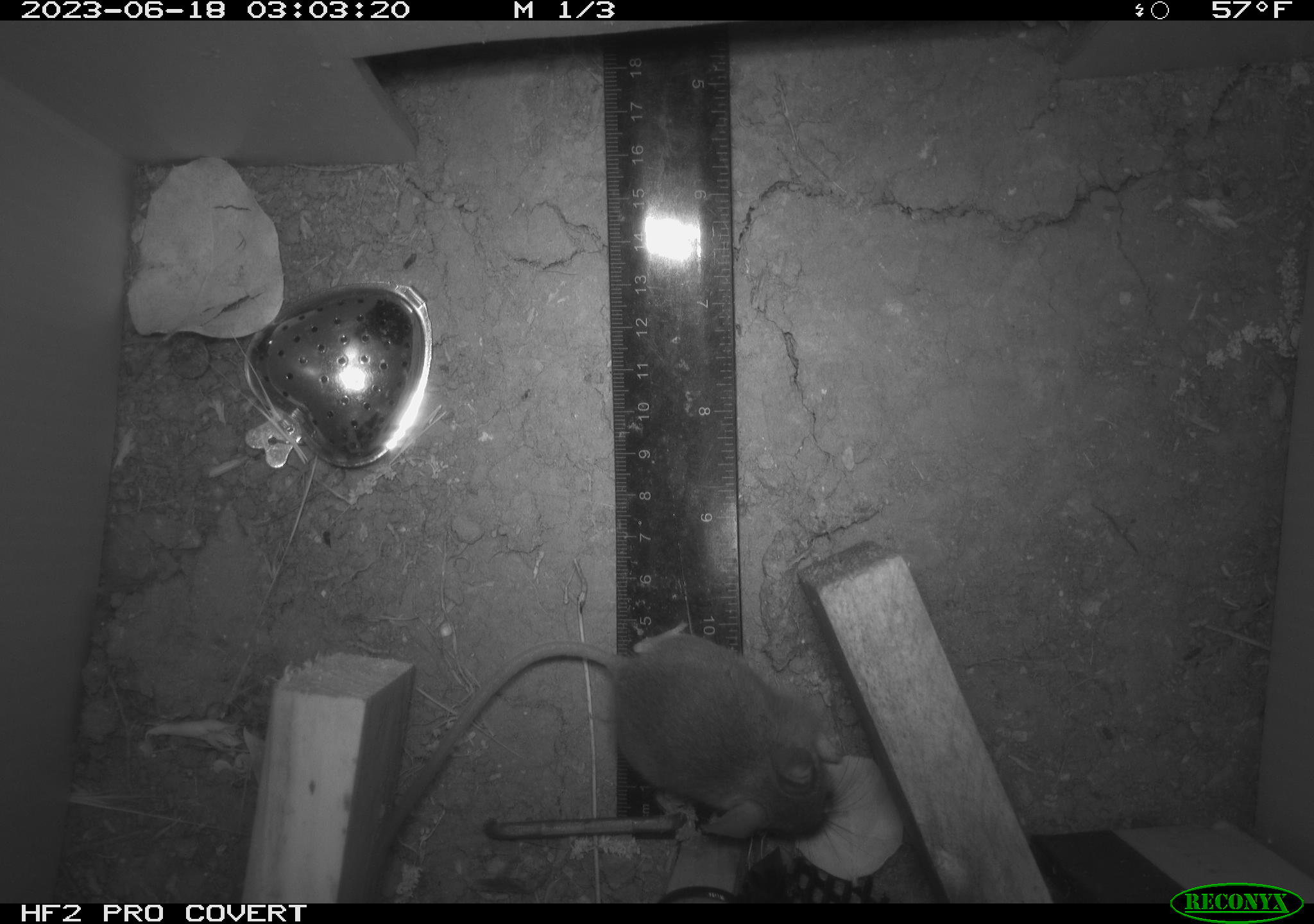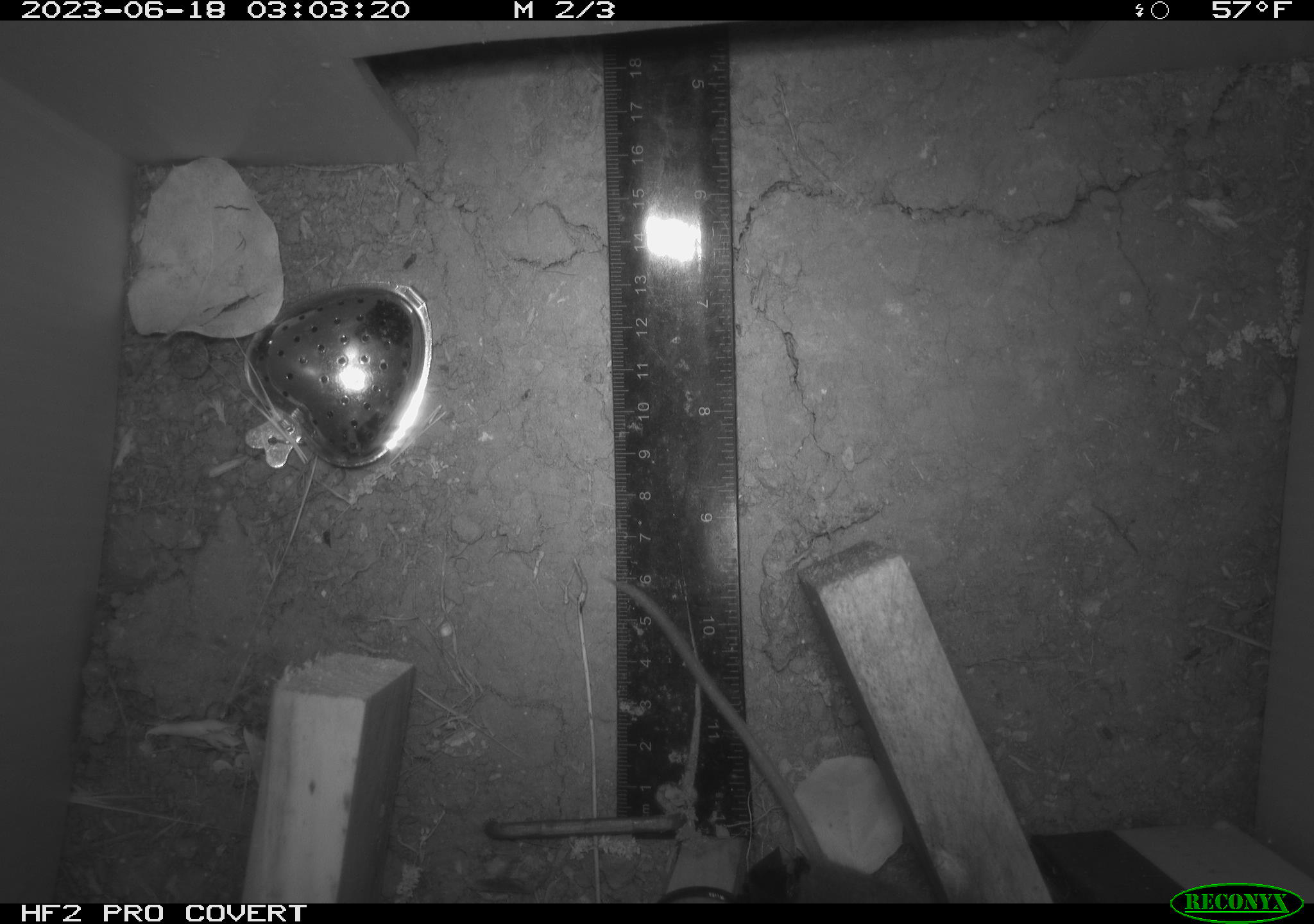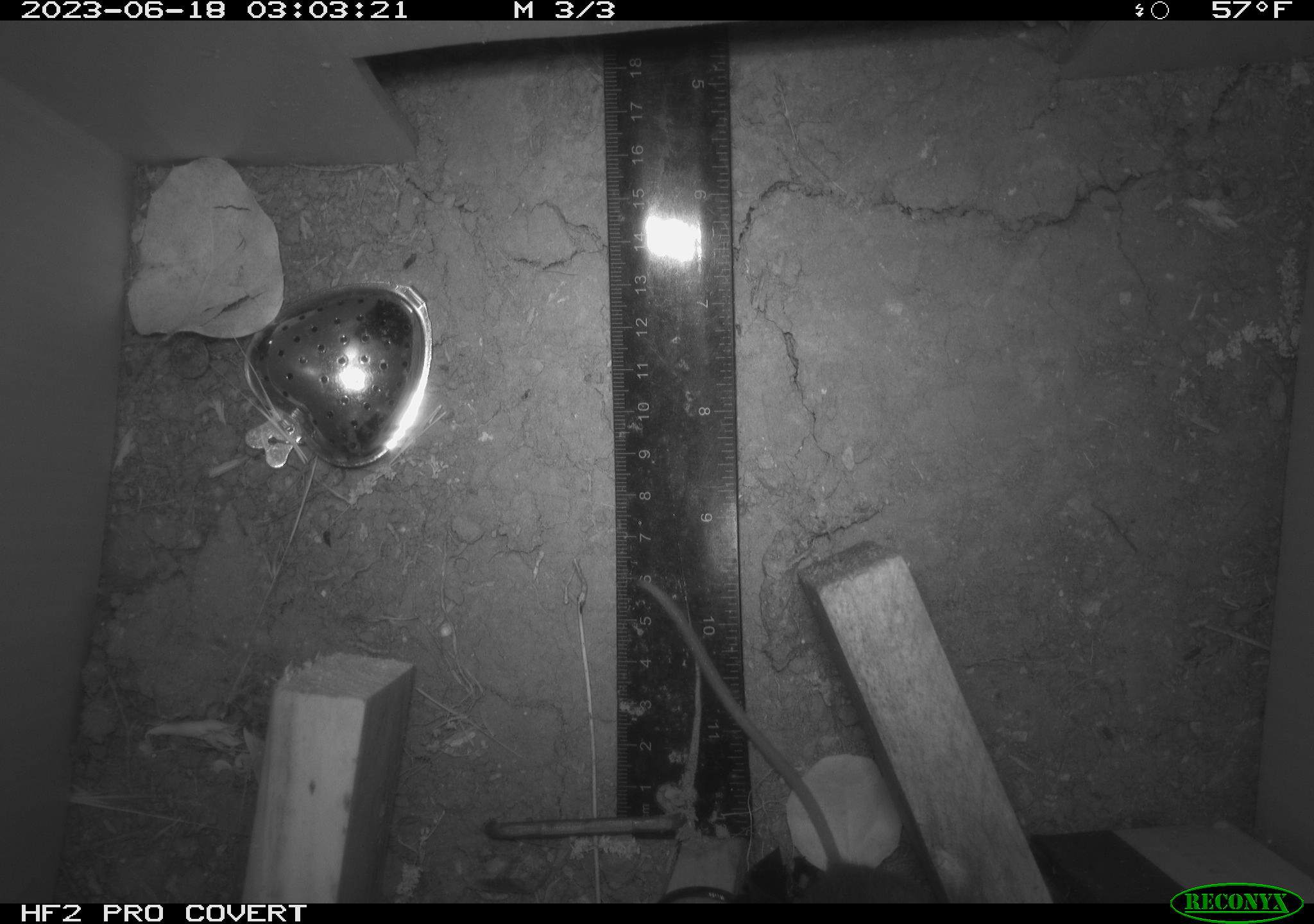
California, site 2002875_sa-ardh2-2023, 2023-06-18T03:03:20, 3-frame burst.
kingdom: Animalia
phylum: Chordata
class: Mammalia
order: Rodentia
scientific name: Rodentia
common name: mouse species